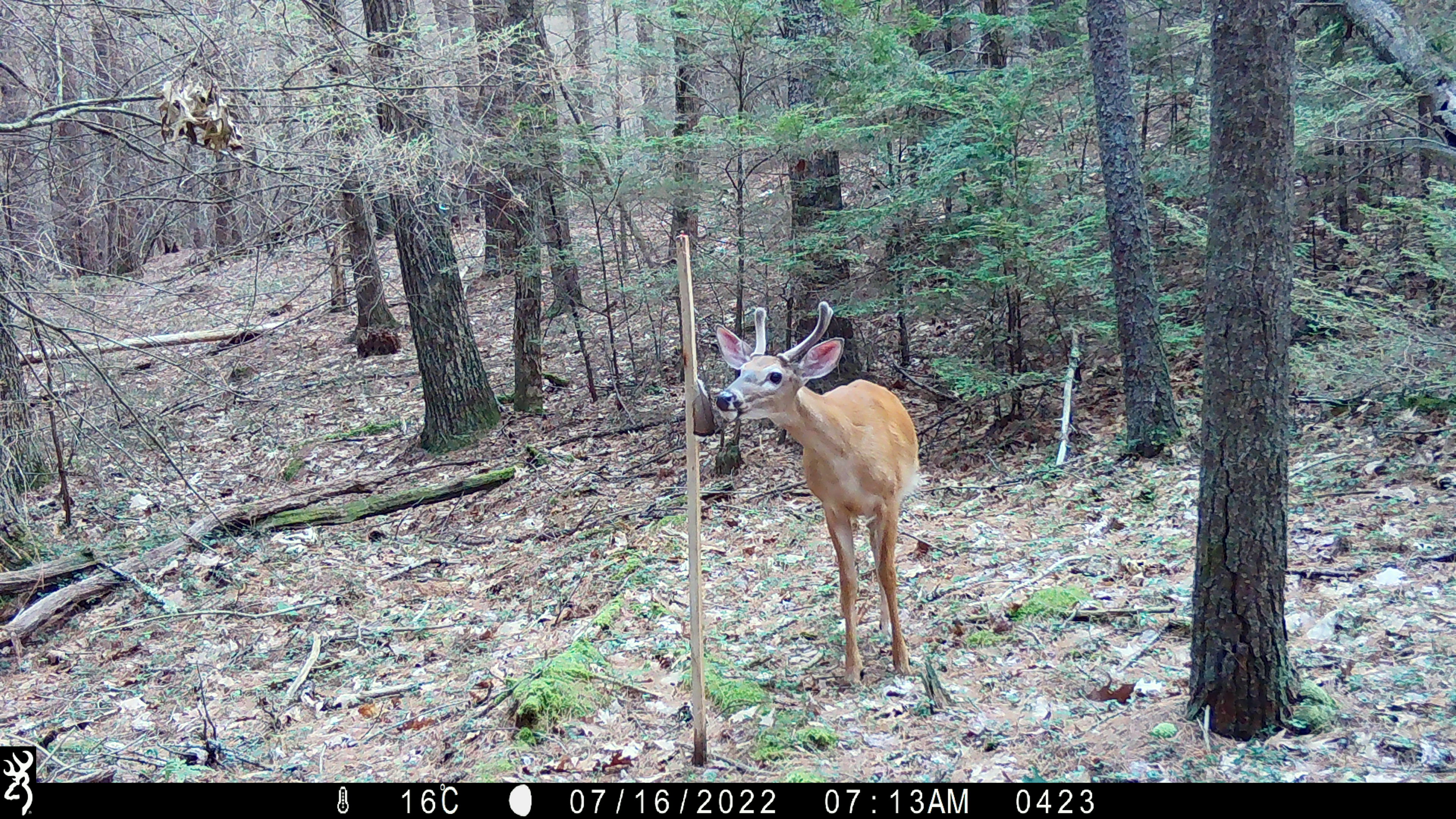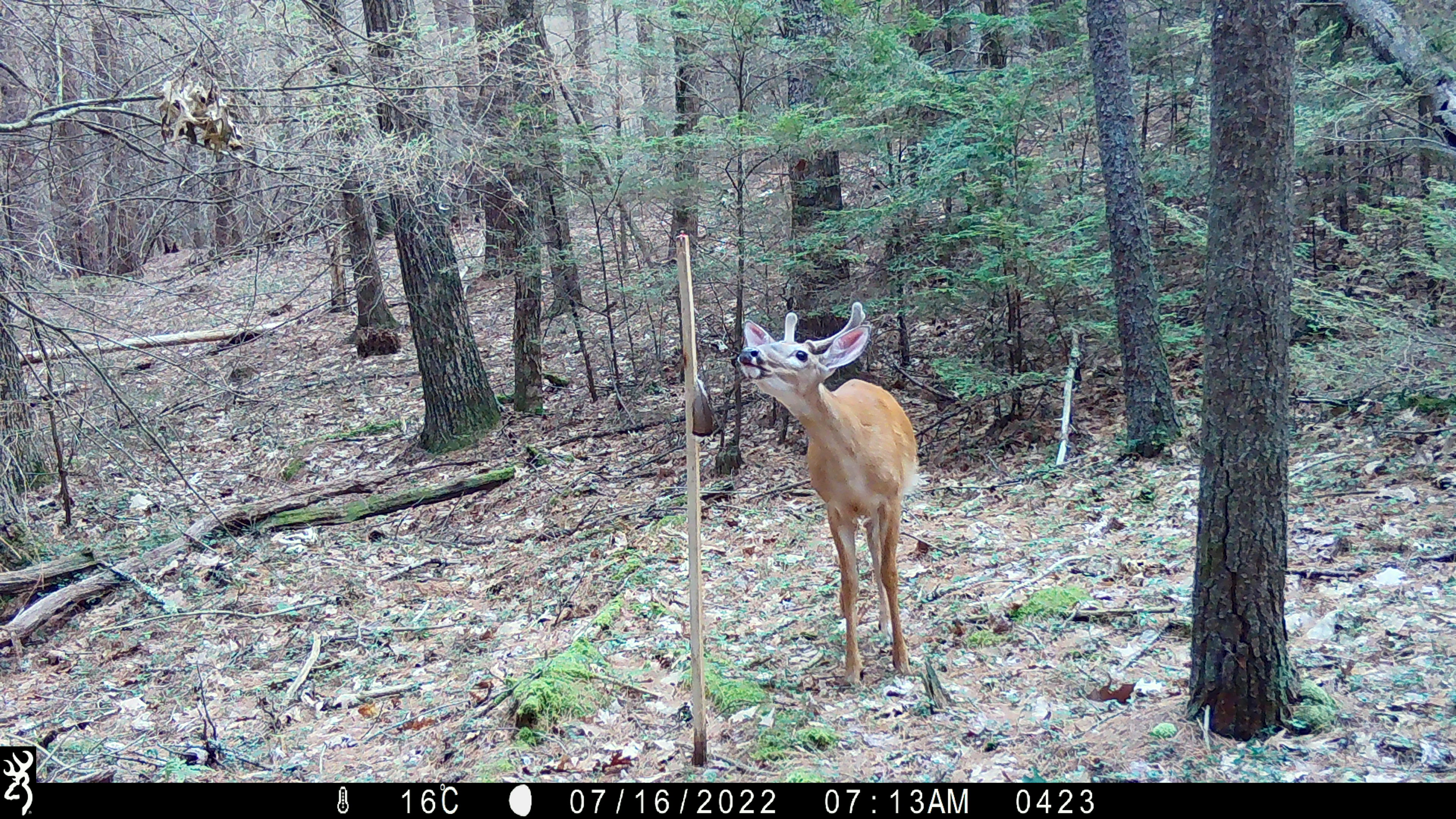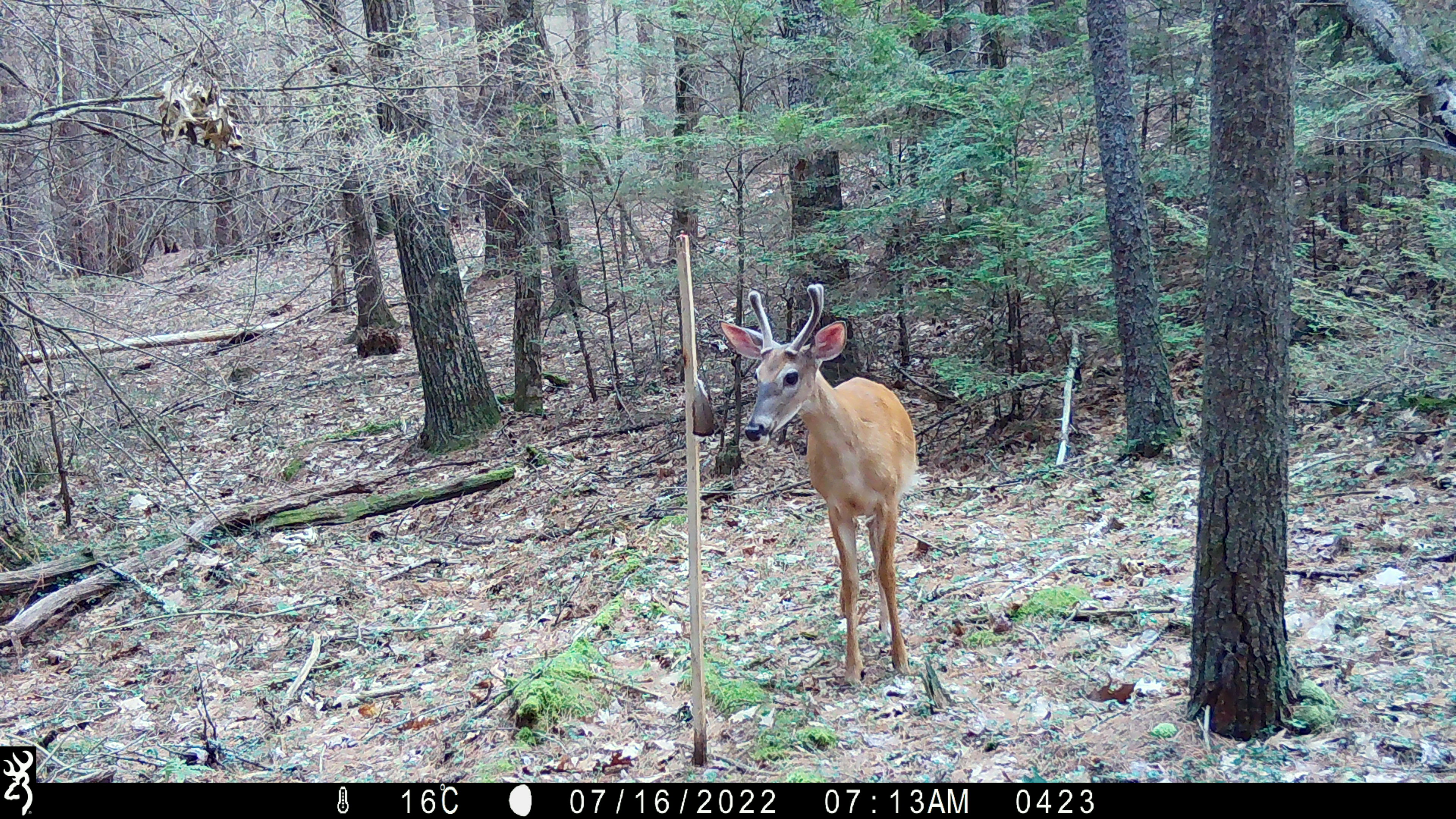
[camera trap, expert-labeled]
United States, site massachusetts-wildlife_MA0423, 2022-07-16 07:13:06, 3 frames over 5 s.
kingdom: Animalia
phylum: Chordata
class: Mammalia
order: Artiodactyla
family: Cervidae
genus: Odocoileus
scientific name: Odocoileus virginianus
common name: white-tailed deer